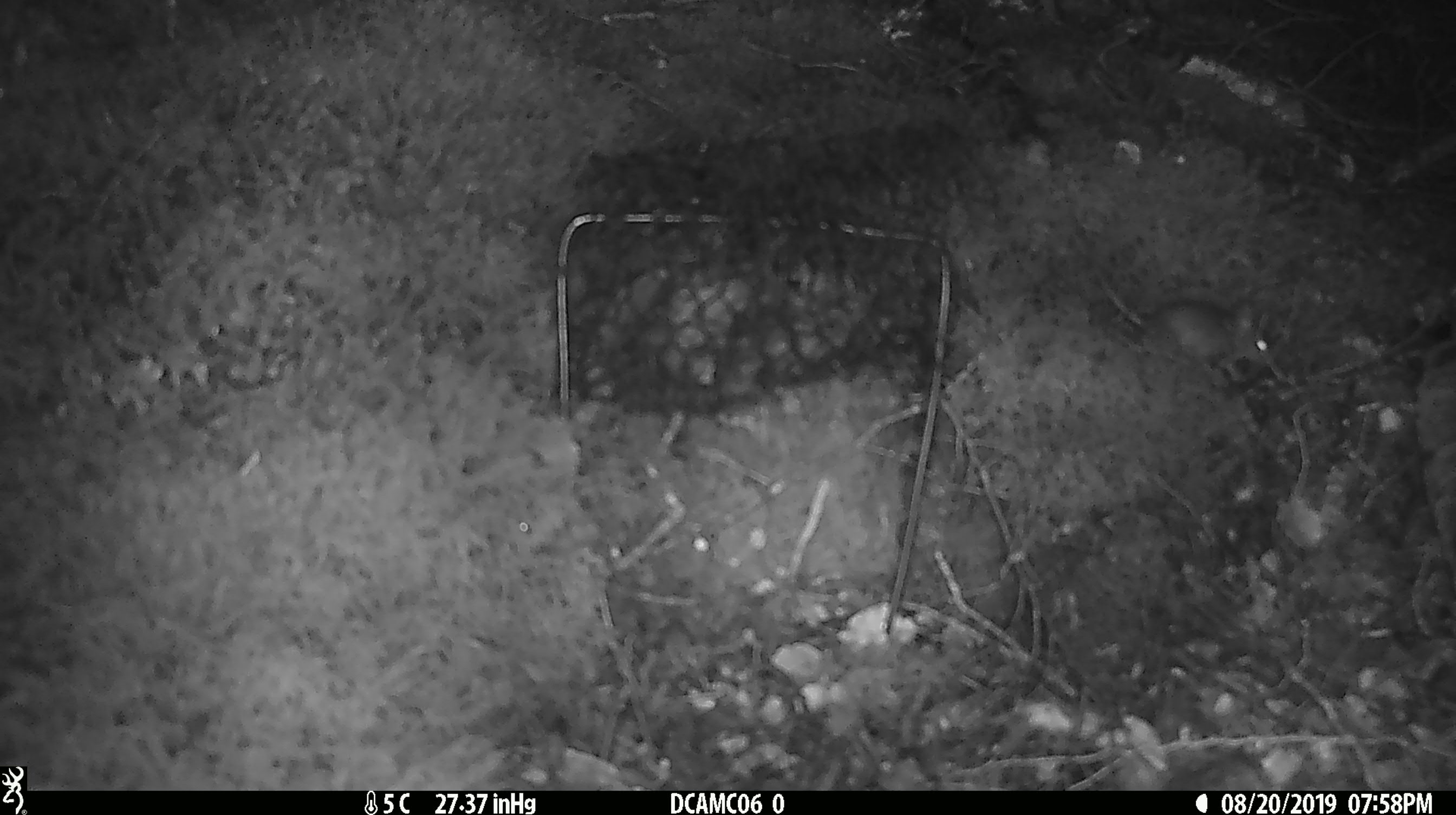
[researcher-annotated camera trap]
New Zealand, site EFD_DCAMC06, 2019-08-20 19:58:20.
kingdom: Animalia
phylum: Chordata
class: Mammalia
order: Rodentia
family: Muridae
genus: Mus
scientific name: Mus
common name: mouse